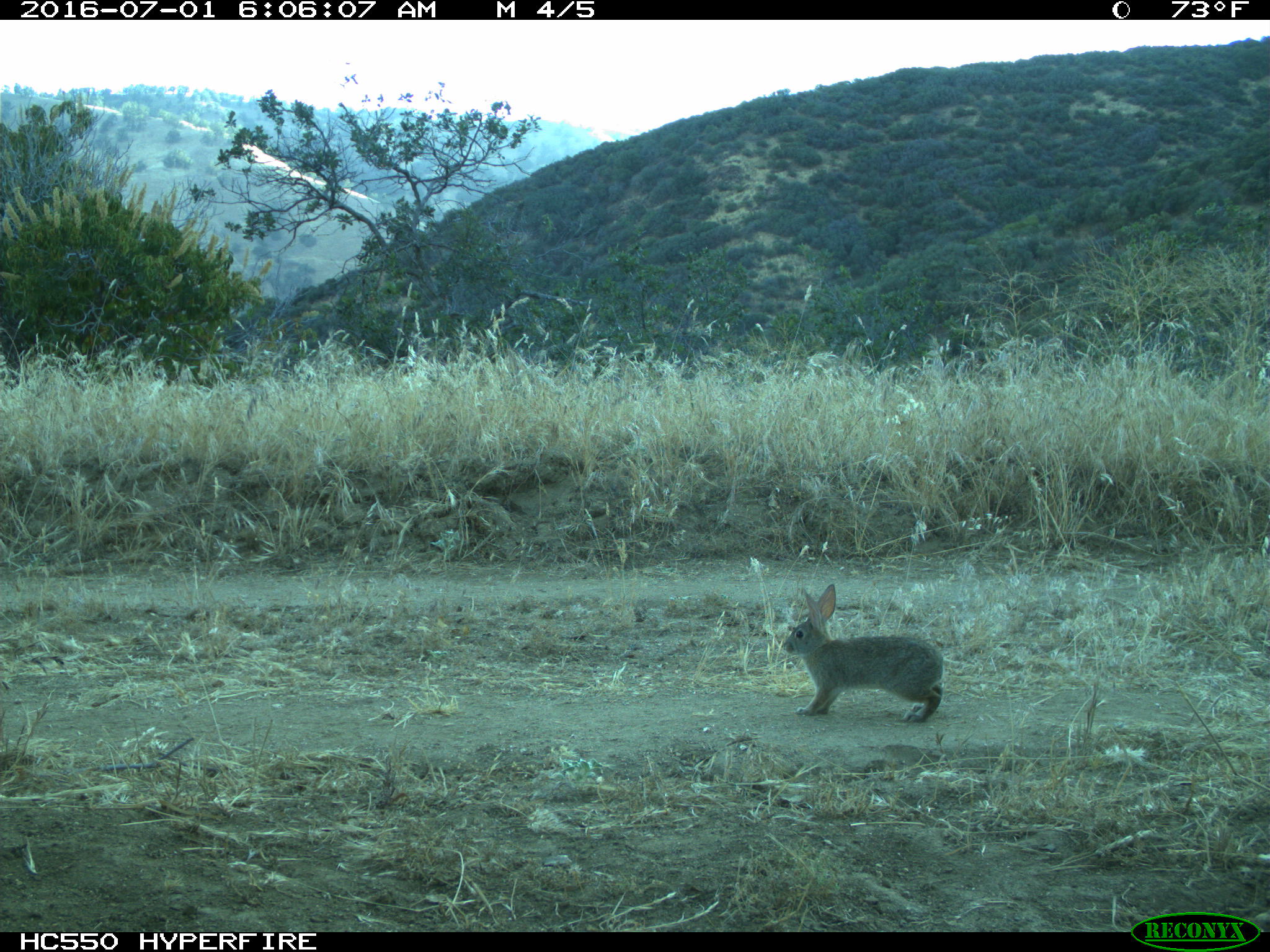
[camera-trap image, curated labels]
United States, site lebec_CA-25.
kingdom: Animalia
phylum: Chordata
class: Mammalia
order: Lagomorpha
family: Leporidae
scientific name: Leporidae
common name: rabbits and hares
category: unidentified rabbit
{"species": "unidentified rabbit (rabbits and hares) (Leporidae)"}